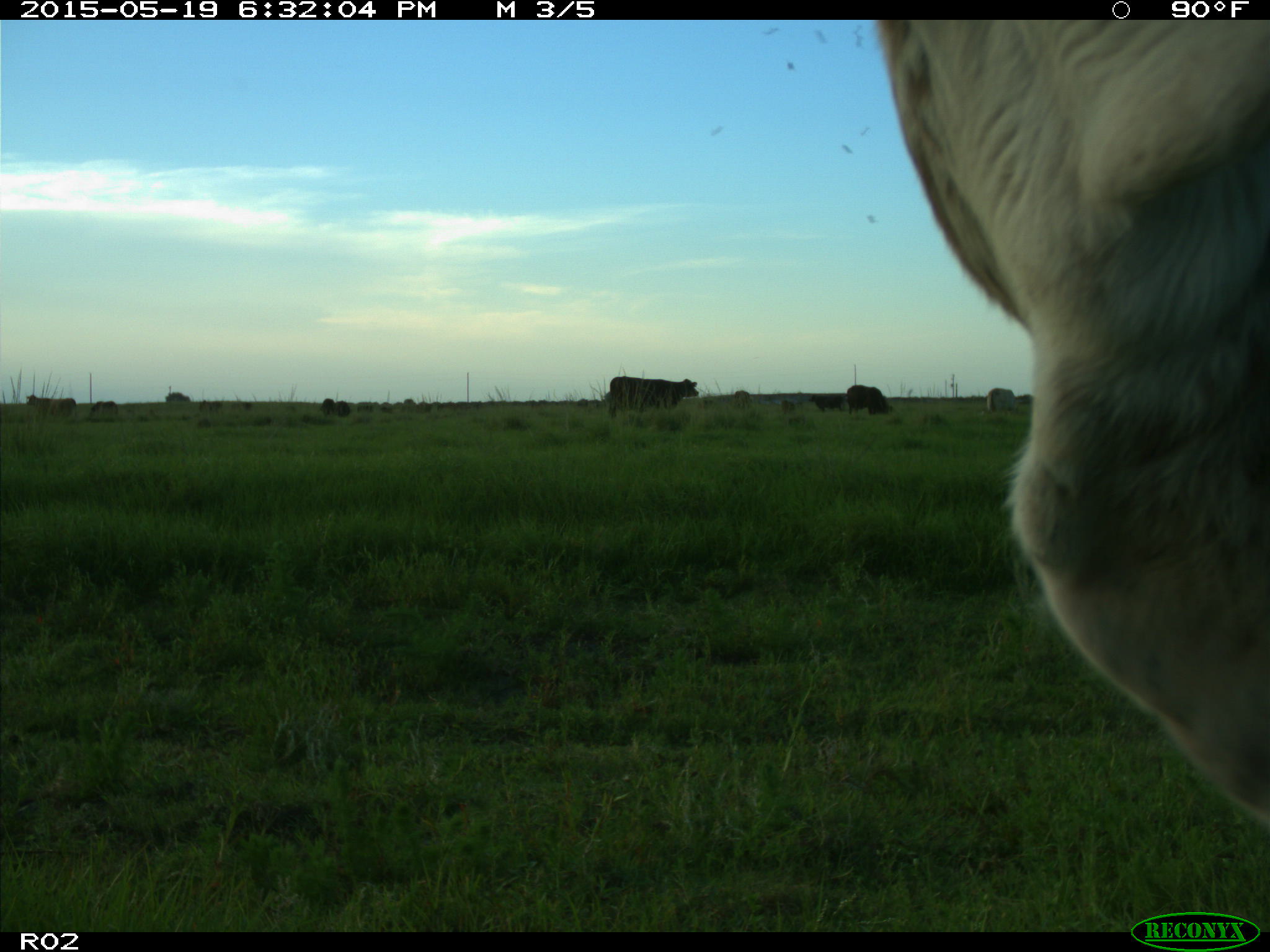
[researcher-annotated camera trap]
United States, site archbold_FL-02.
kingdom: Animalia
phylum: Chordata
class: Mammalia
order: Artiodactyla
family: Bovidae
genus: Bos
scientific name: Bos taurus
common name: domestic cow